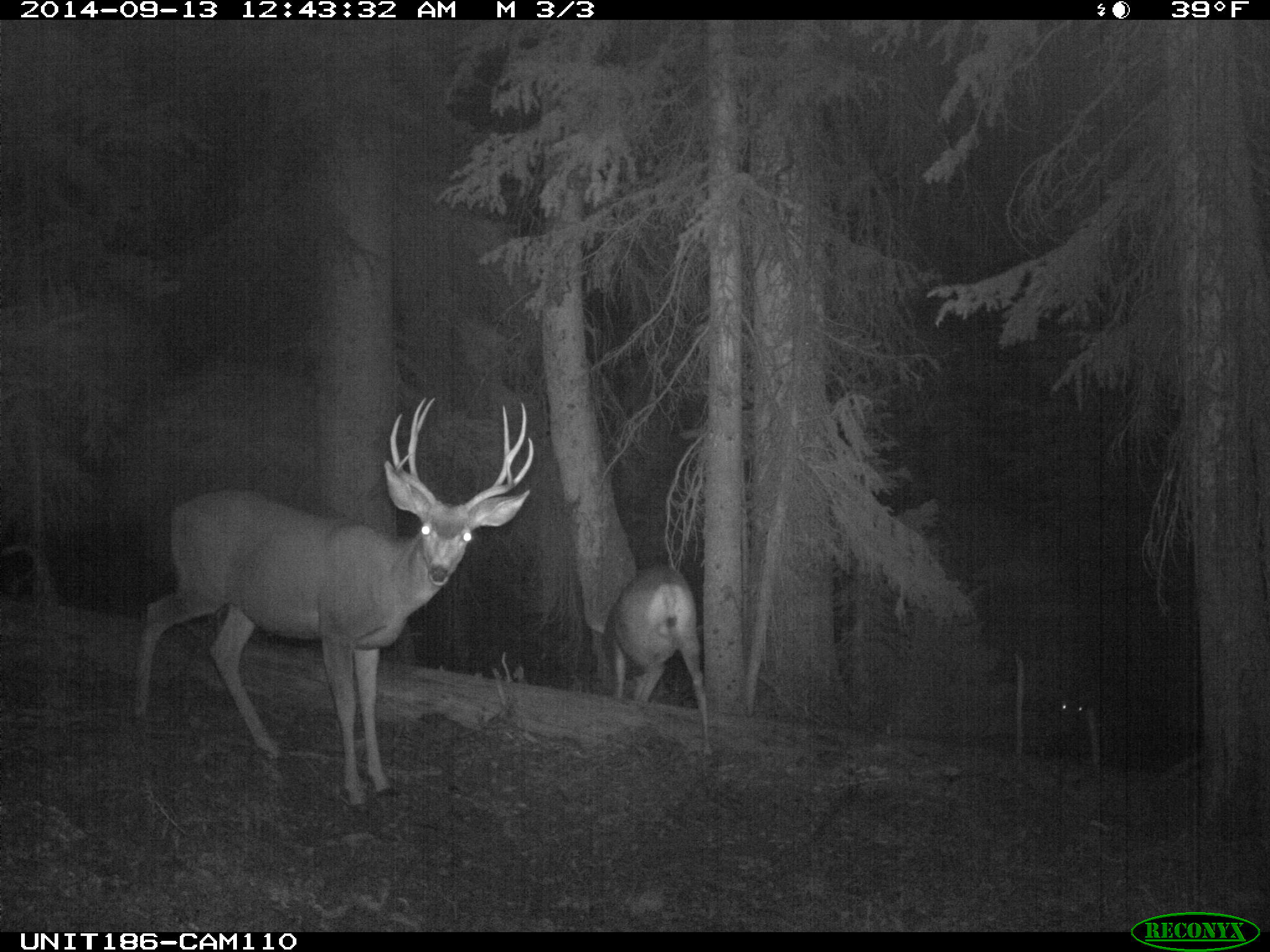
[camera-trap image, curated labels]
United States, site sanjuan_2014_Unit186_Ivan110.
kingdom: Animalia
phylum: Chordata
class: Mammalia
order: Artiodactyla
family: Cervidae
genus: Odocoileus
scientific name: Odocoileus hemionus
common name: mule deer